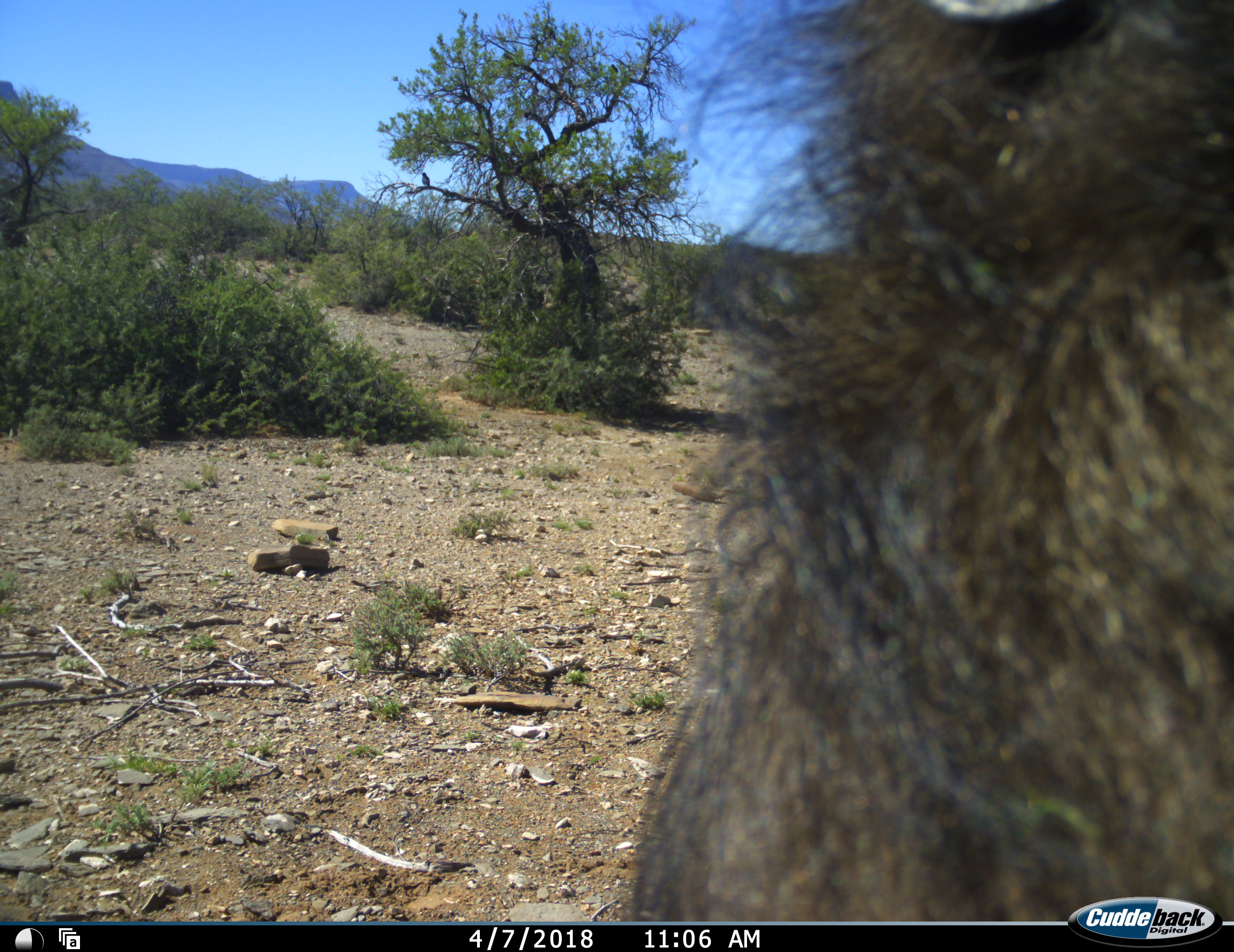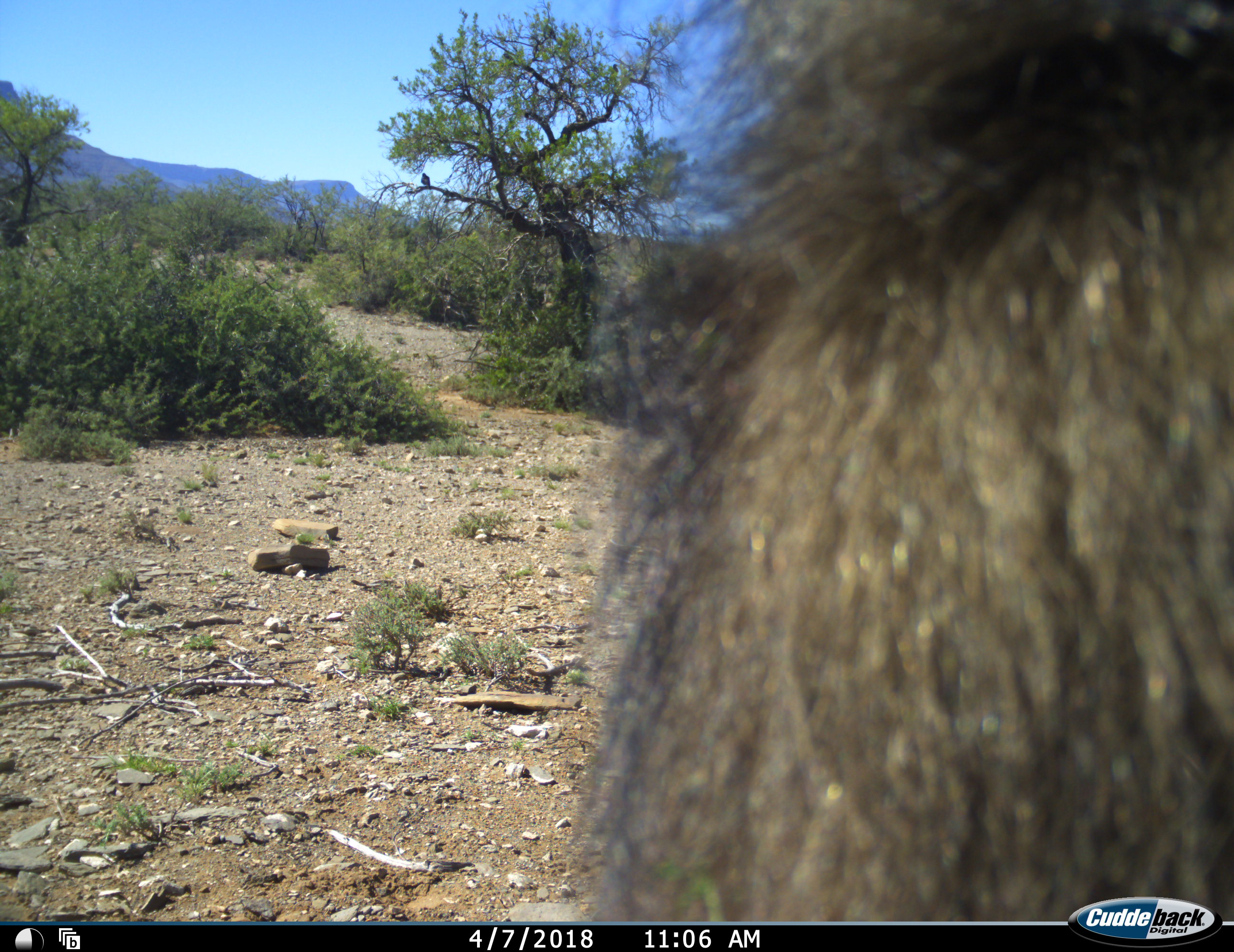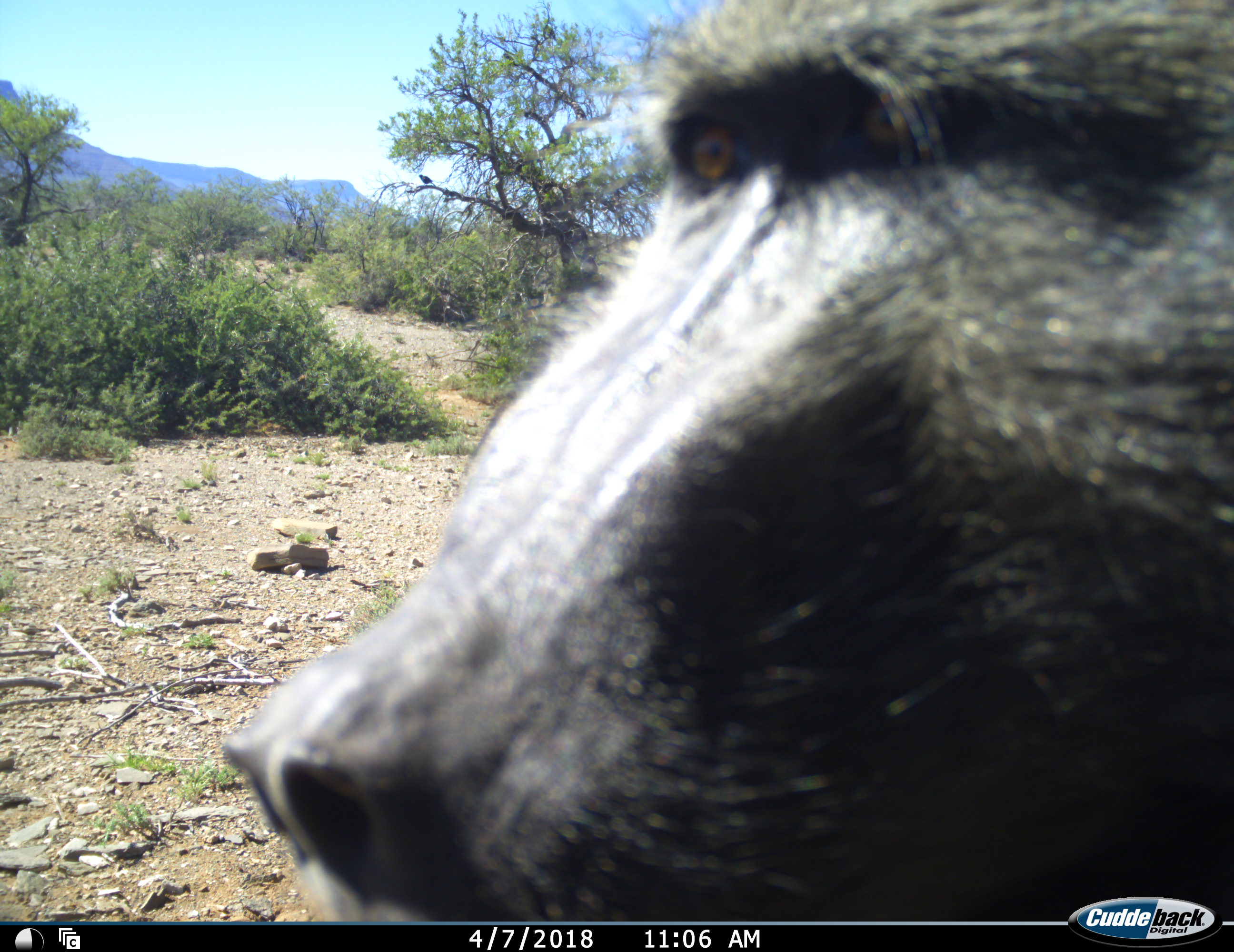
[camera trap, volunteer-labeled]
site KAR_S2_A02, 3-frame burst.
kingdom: Animalia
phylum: Chordata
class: Mammalia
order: Primates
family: Cercopithecidae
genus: Papio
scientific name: Papio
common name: baboon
Baboon (Papio), count 1. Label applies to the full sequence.